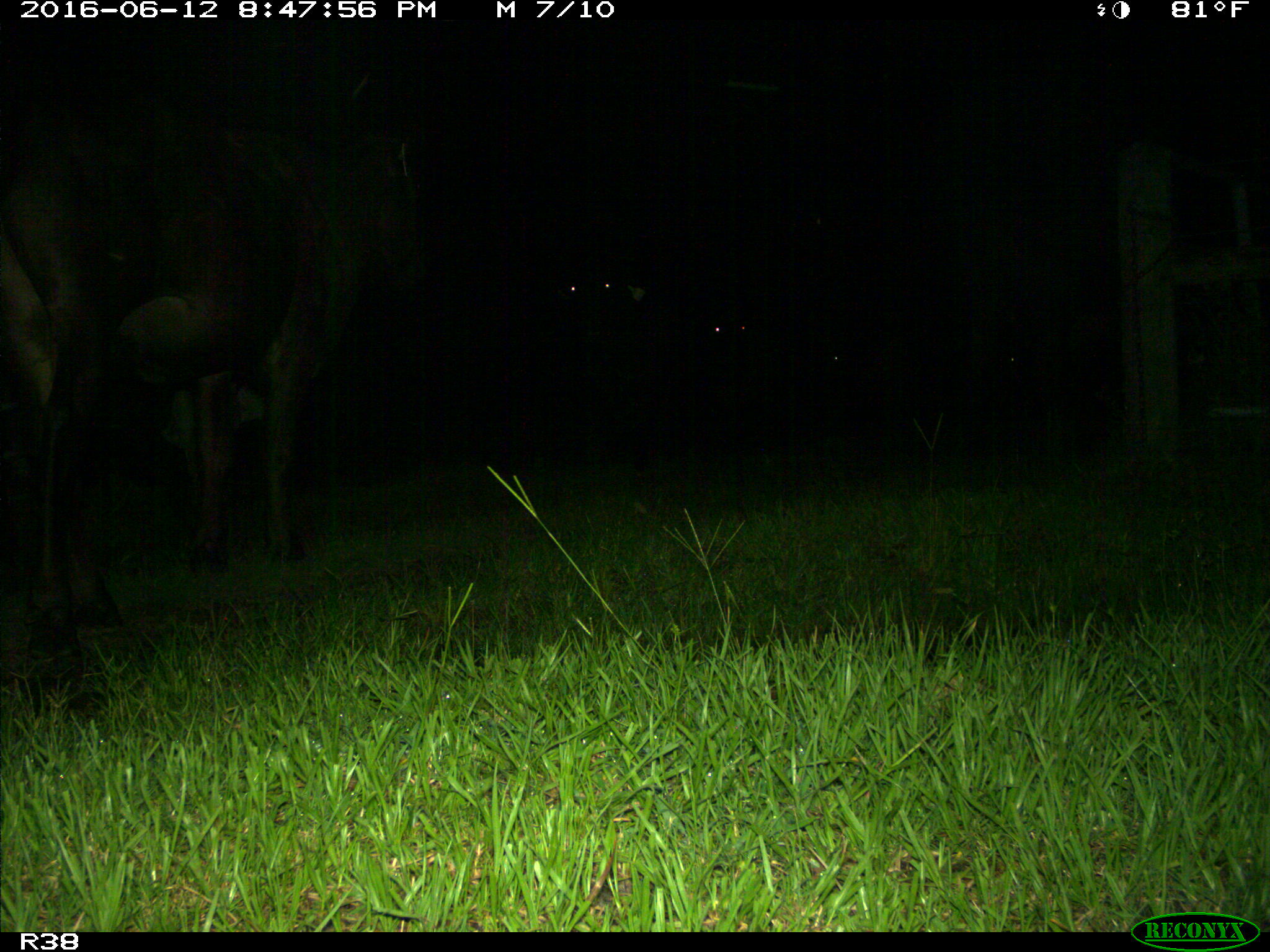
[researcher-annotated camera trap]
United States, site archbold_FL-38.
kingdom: Animalia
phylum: Chordata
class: Mammalia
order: Artiodactyla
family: Bovidae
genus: Bos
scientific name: Bos taurus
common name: domestic cow